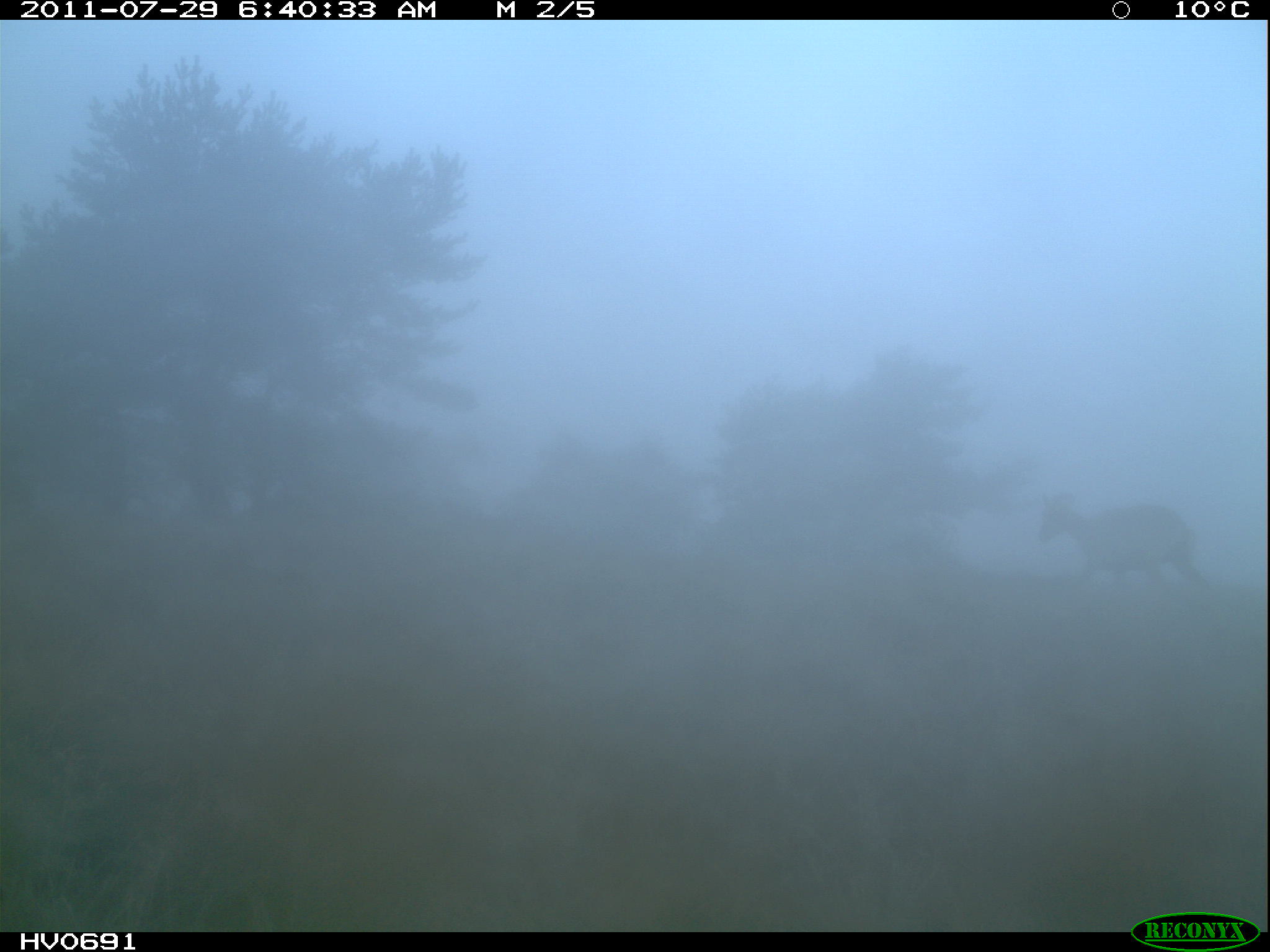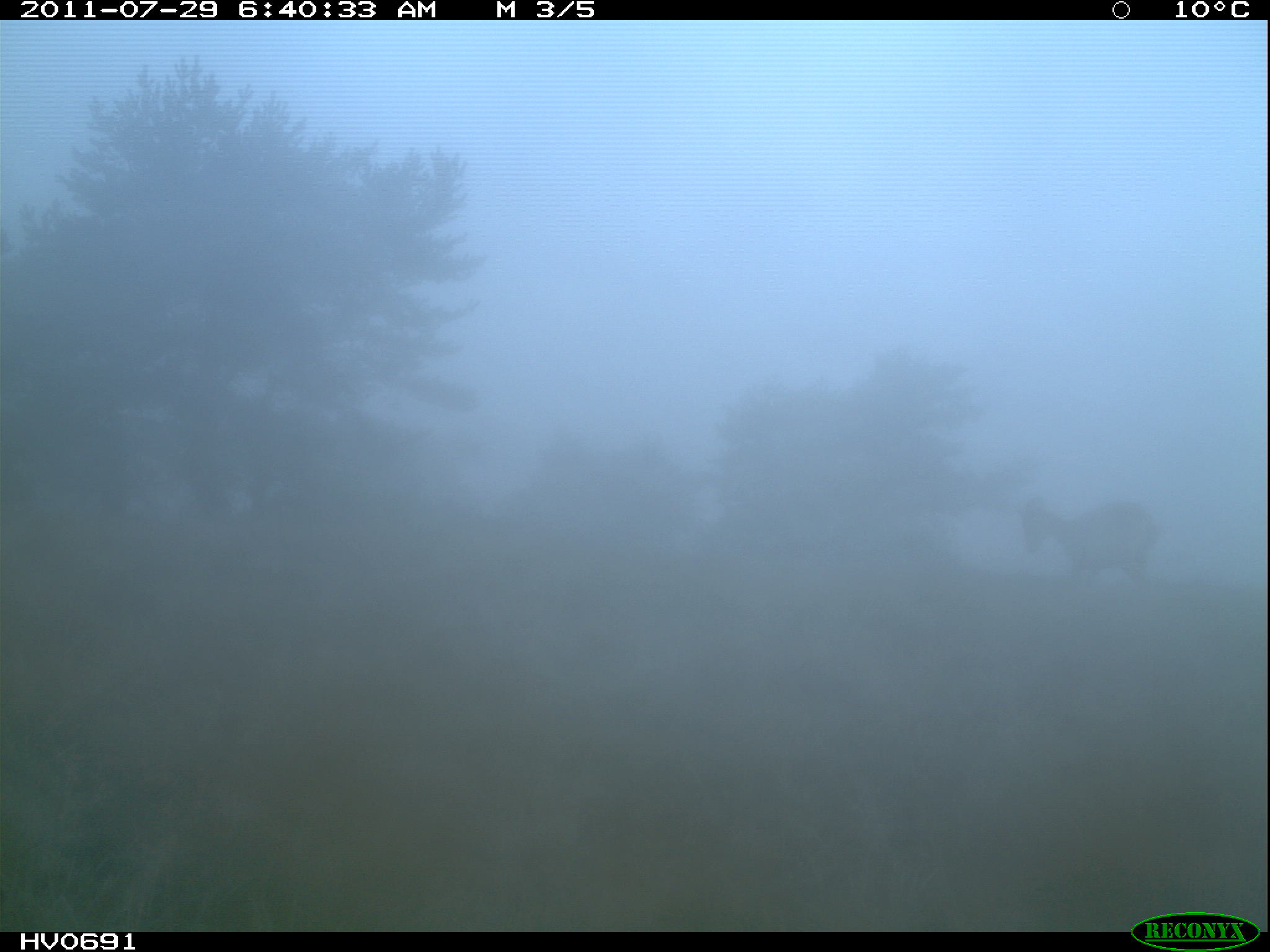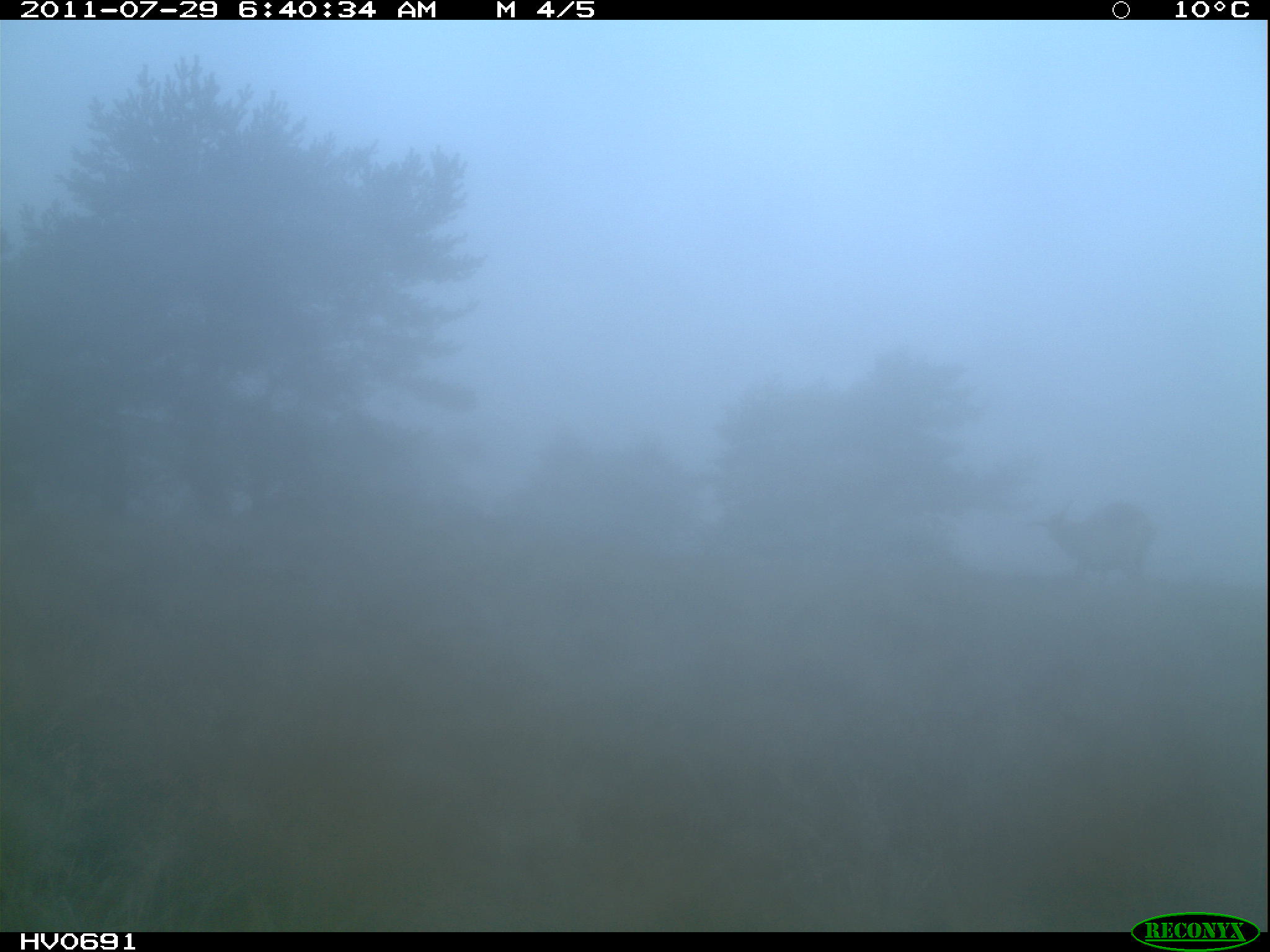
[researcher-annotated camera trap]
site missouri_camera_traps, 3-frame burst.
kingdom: Animalia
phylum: Chordata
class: Mammalia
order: Artiodactyla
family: Bovidae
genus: Ovis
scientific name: Ovis ammon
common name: mouflon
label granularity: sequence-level